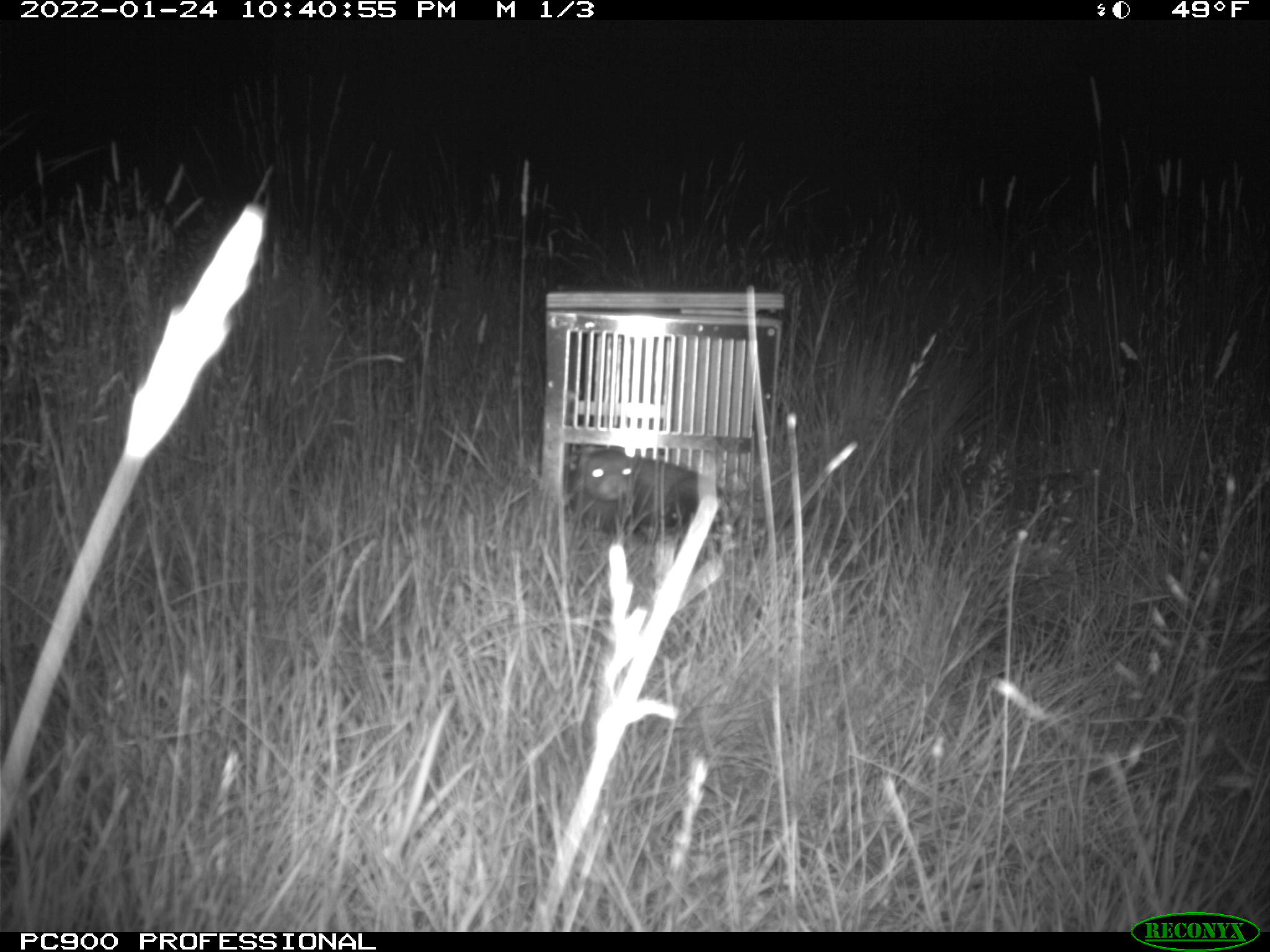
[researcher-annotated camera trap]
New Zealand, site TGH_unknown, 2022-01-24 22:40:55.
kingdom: Animalia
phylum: Chordata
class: Mammalia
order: Carnivora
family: Mustelidae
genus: Mustela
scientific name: Mustela furo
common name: ferret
Ferret (Mustela furo).